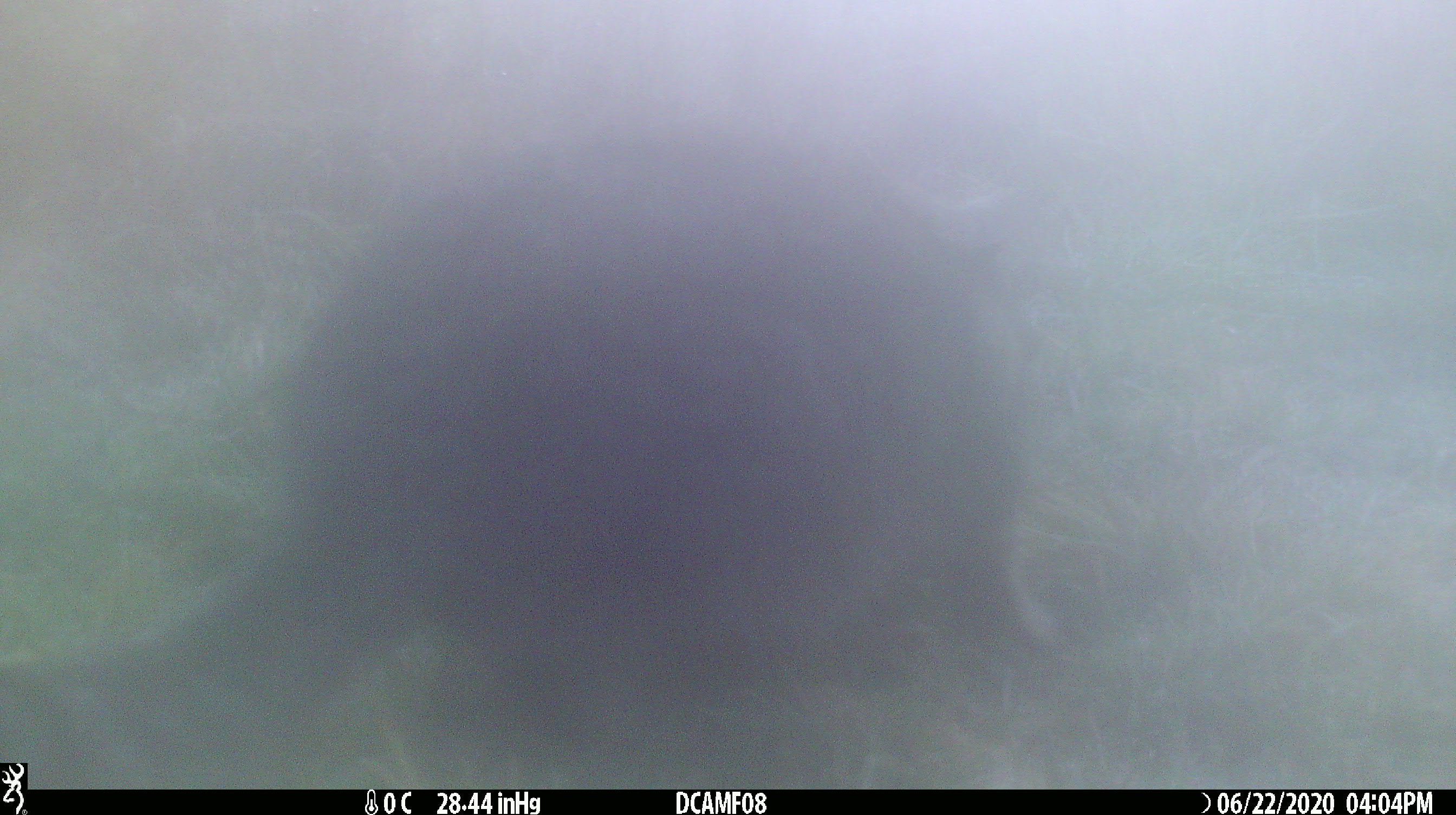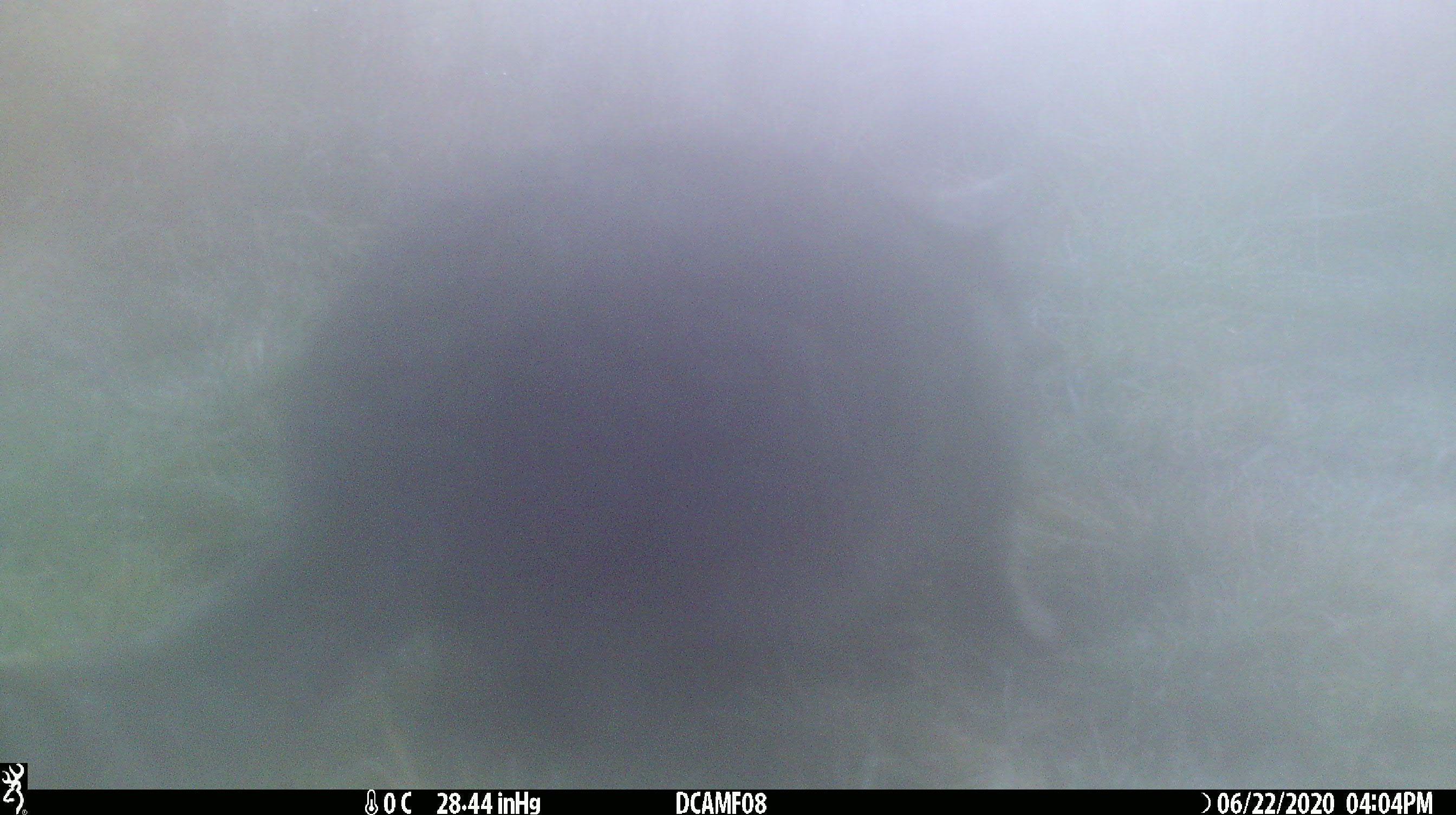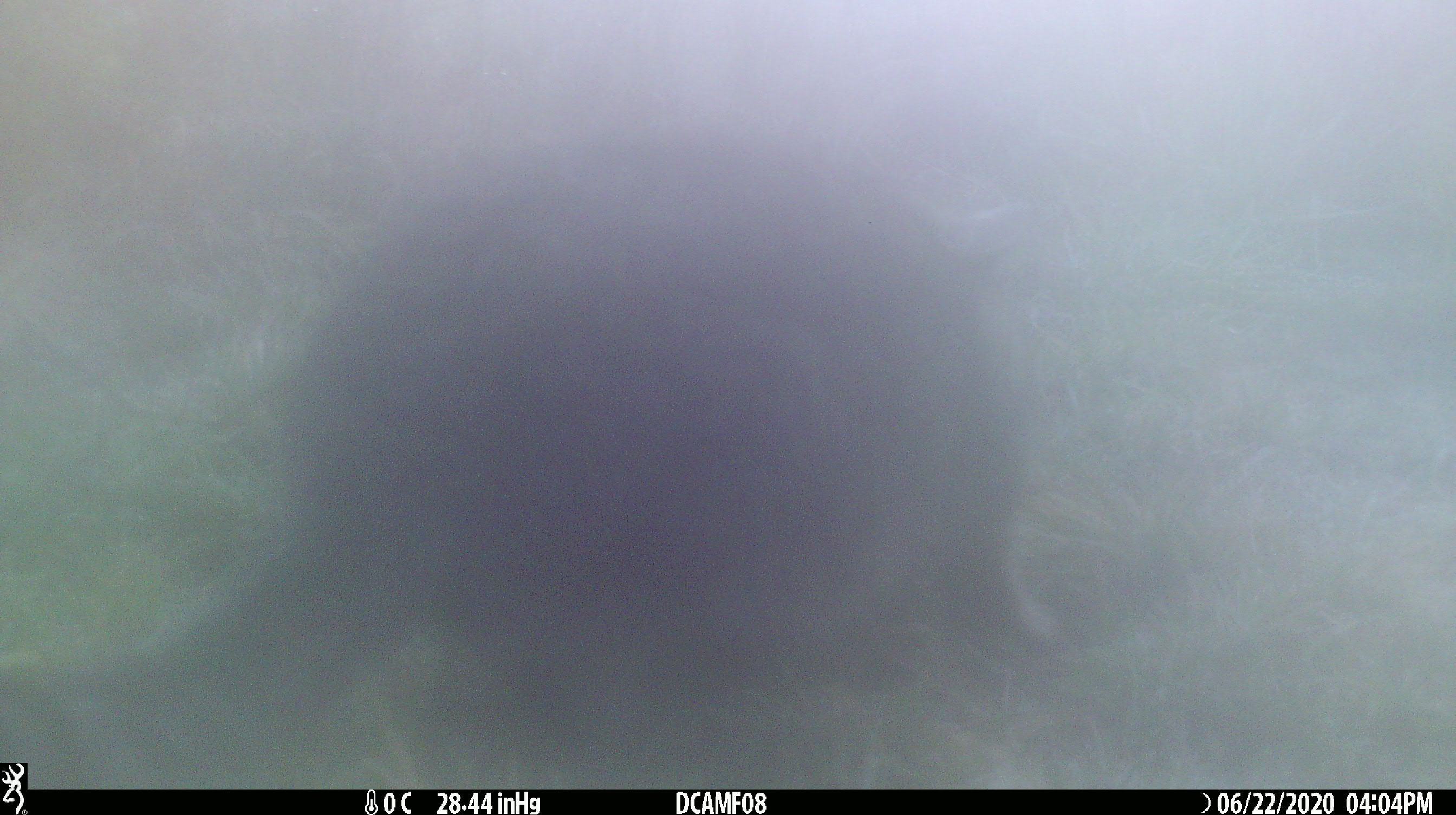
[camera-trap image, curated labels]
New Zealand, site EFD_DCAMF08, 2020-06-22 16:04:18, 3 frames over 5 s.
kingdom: Animalia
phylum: Chordata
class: Mammalia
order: Carnivora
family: Felidae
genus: Felis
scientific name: Felis catus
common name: domestic cat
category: cat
Cat (domestic cat) (Felis catus).